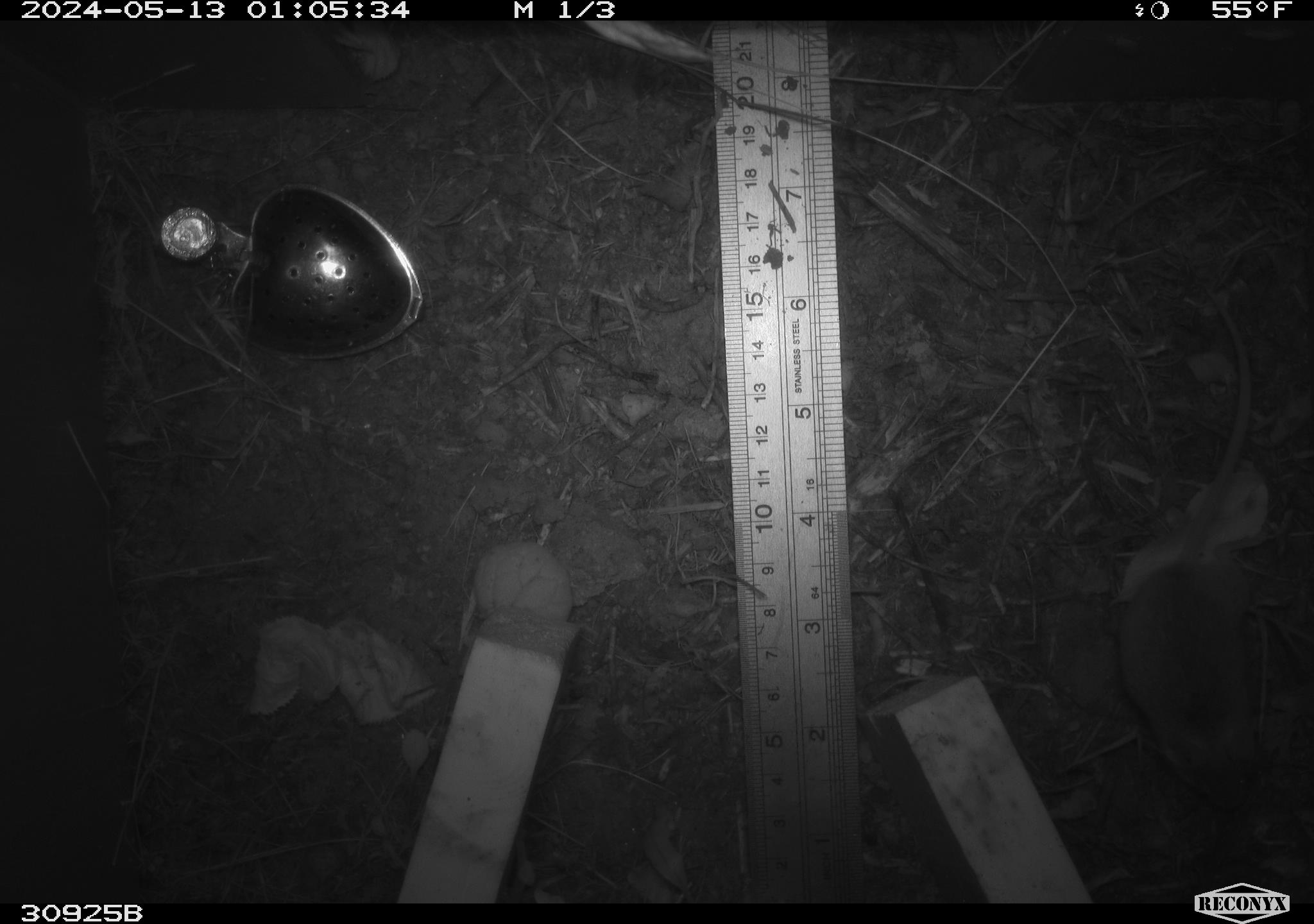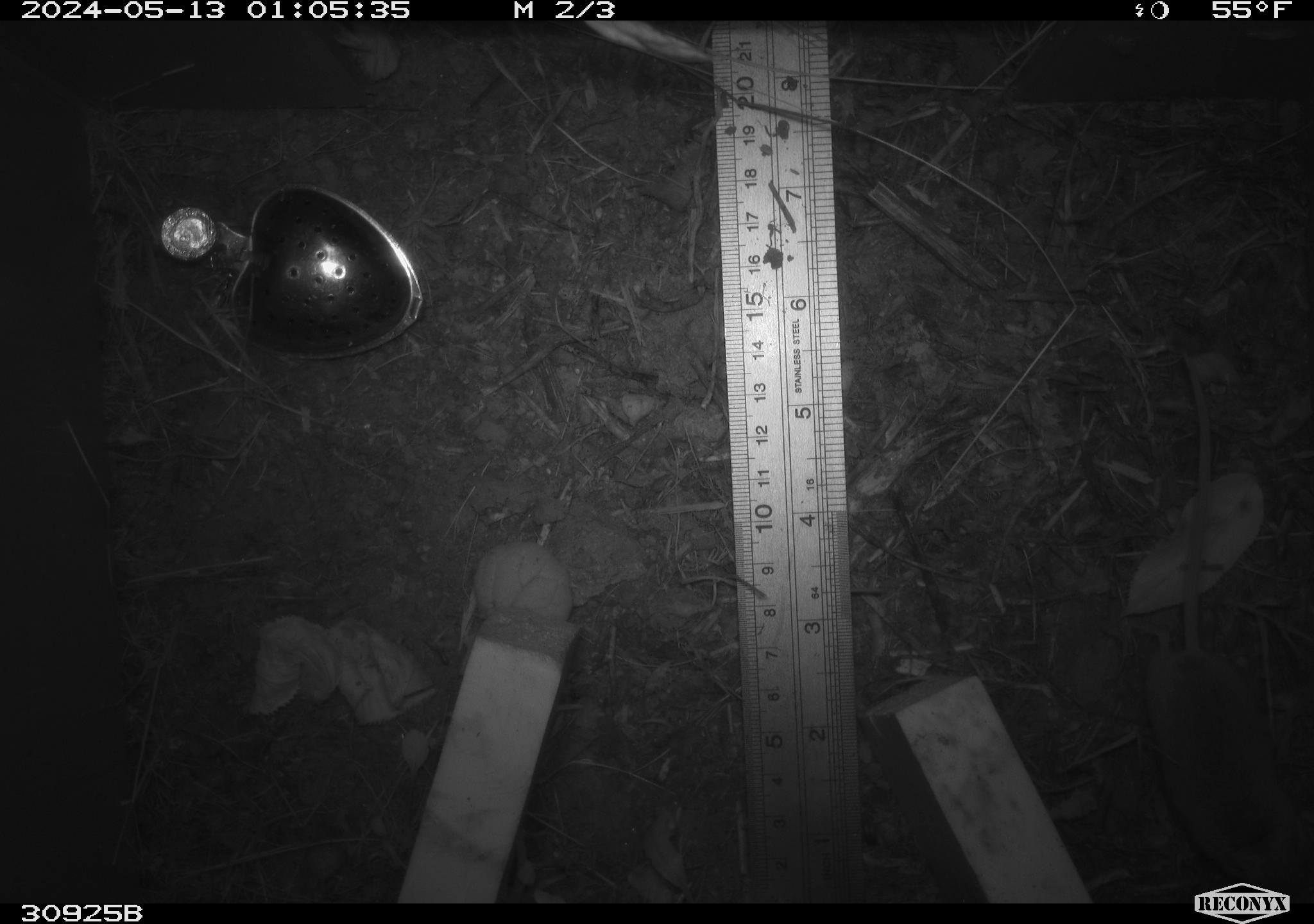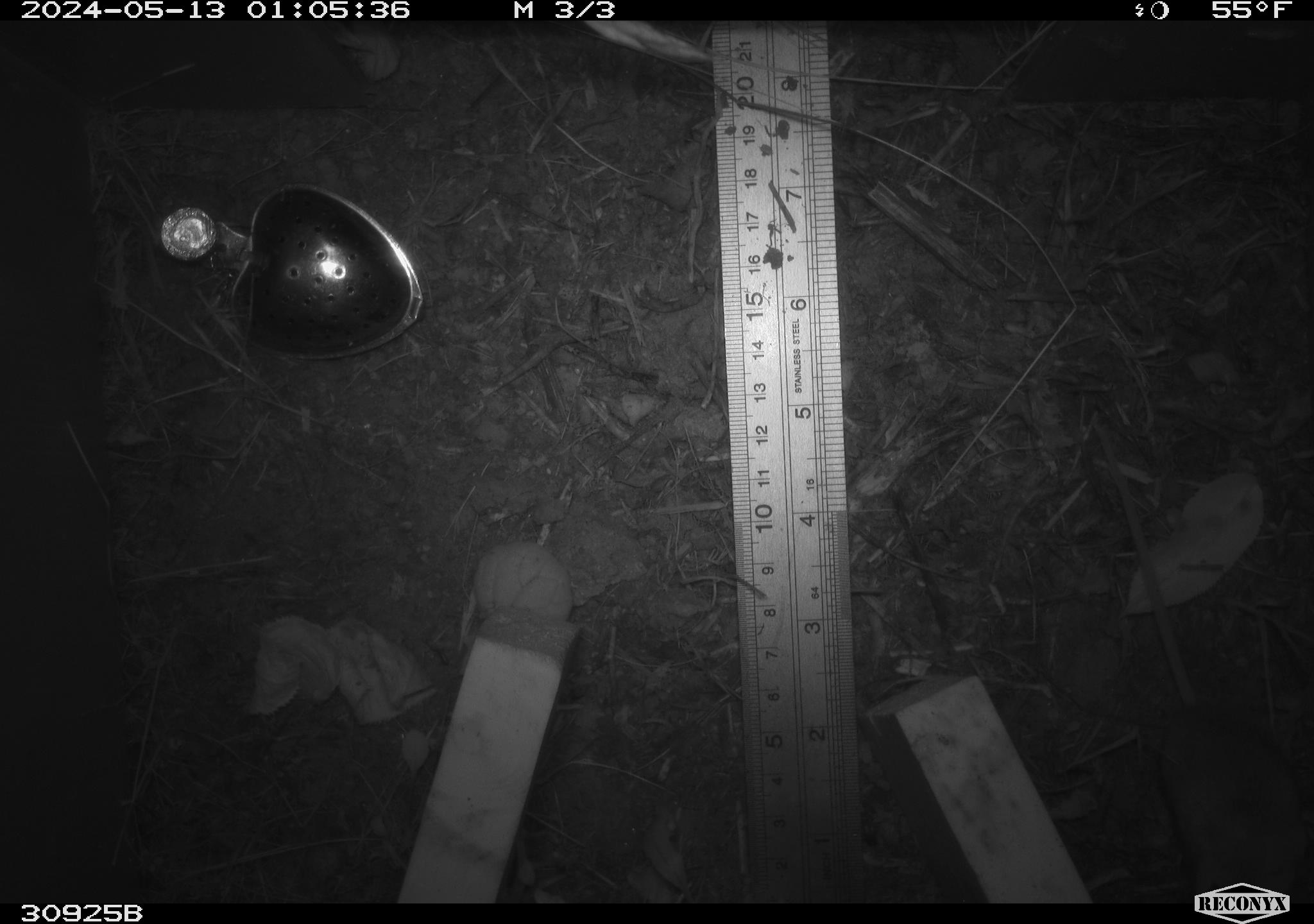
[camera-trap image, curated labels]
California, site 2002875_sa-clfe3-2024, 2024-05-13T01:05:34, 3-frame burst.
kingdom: Animalia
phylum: Chordata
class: Mammalia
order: Rodentia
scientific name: Rodentia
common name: mouse species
Mouse species (Rodentia).